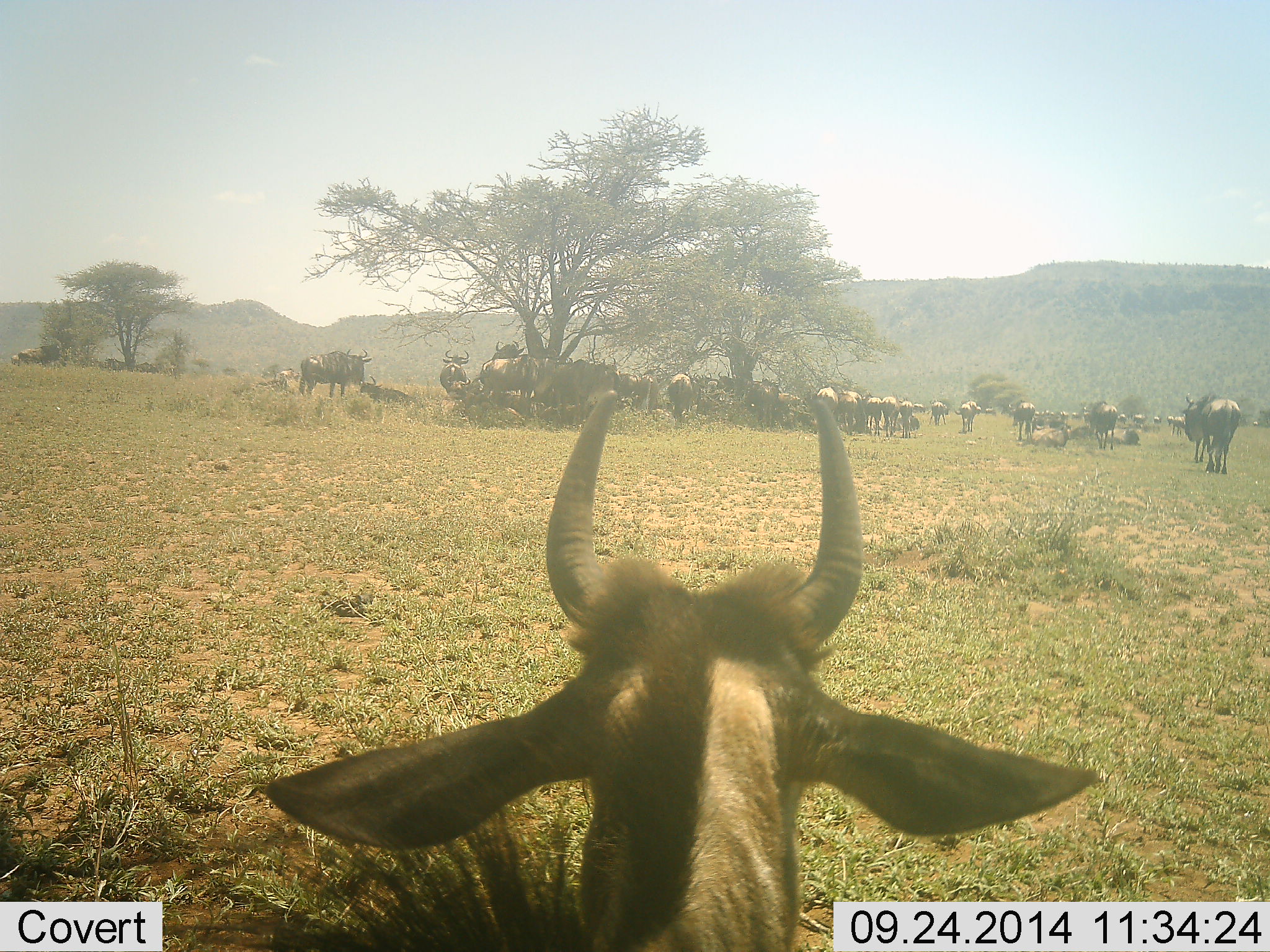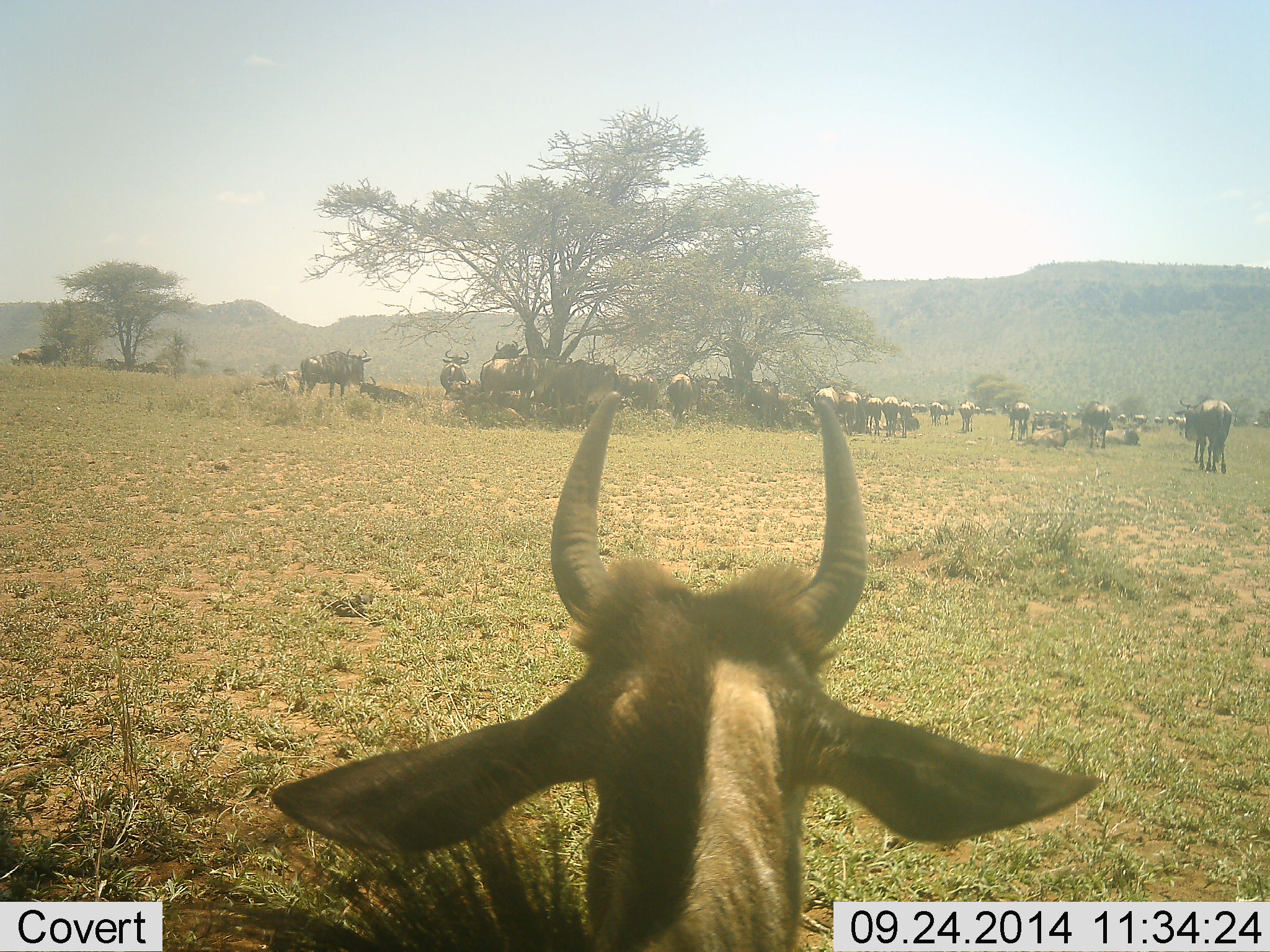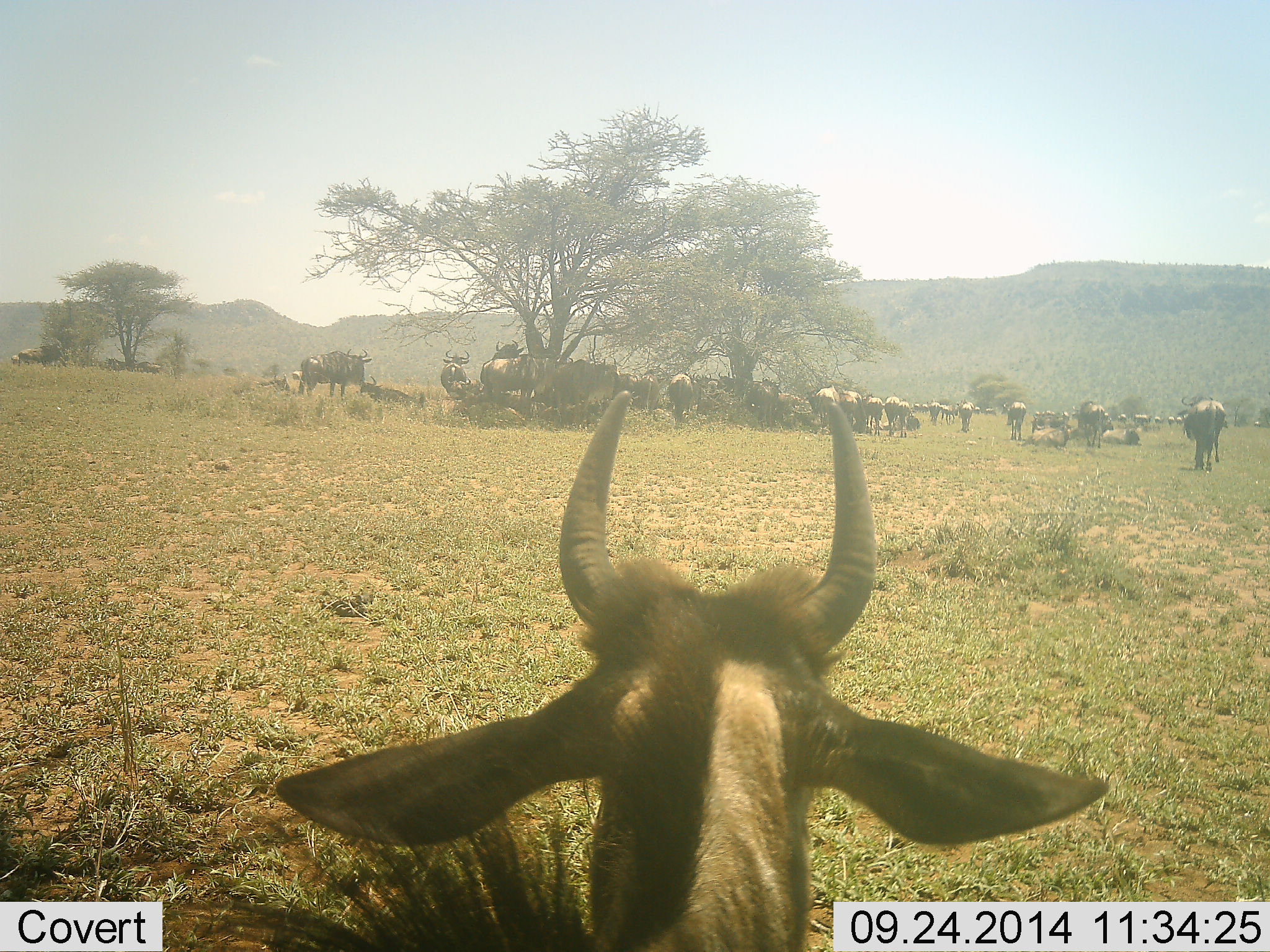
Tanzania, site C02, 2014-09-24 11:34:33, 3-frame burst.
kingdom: Animalia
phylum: Chordata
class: Mammalia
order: Artiodactyla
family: Bovidae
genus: Connochaetes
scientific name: Connochaetes taurinus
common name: blue wildebeest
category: wildebeest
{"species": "wildebeest (blue wildebeest) (Connochaetes taurinus)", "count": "11-50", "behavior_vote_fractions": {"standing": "80%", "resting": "70%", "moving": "60%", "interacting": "10%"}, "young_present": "0%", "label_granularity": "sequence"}